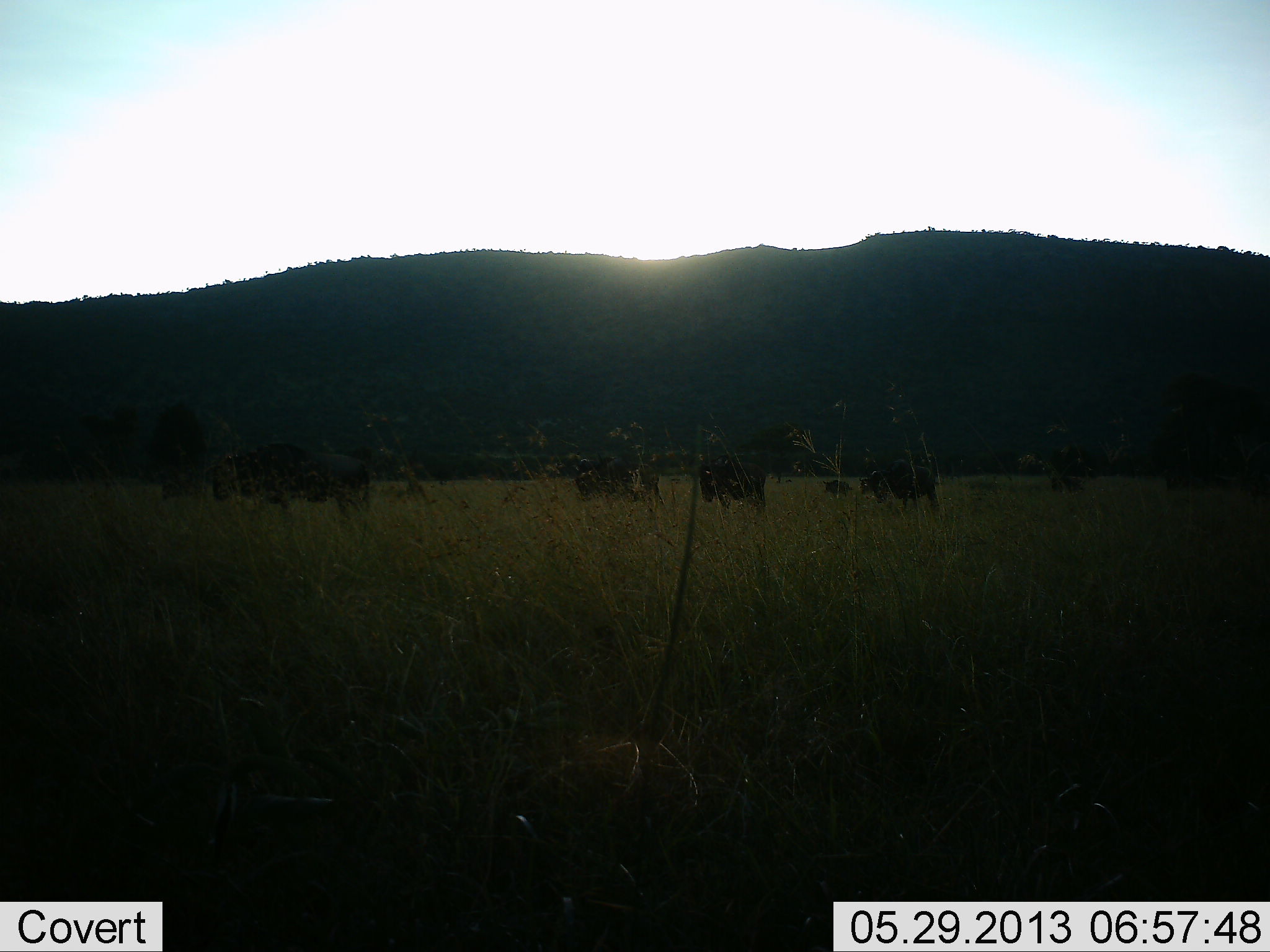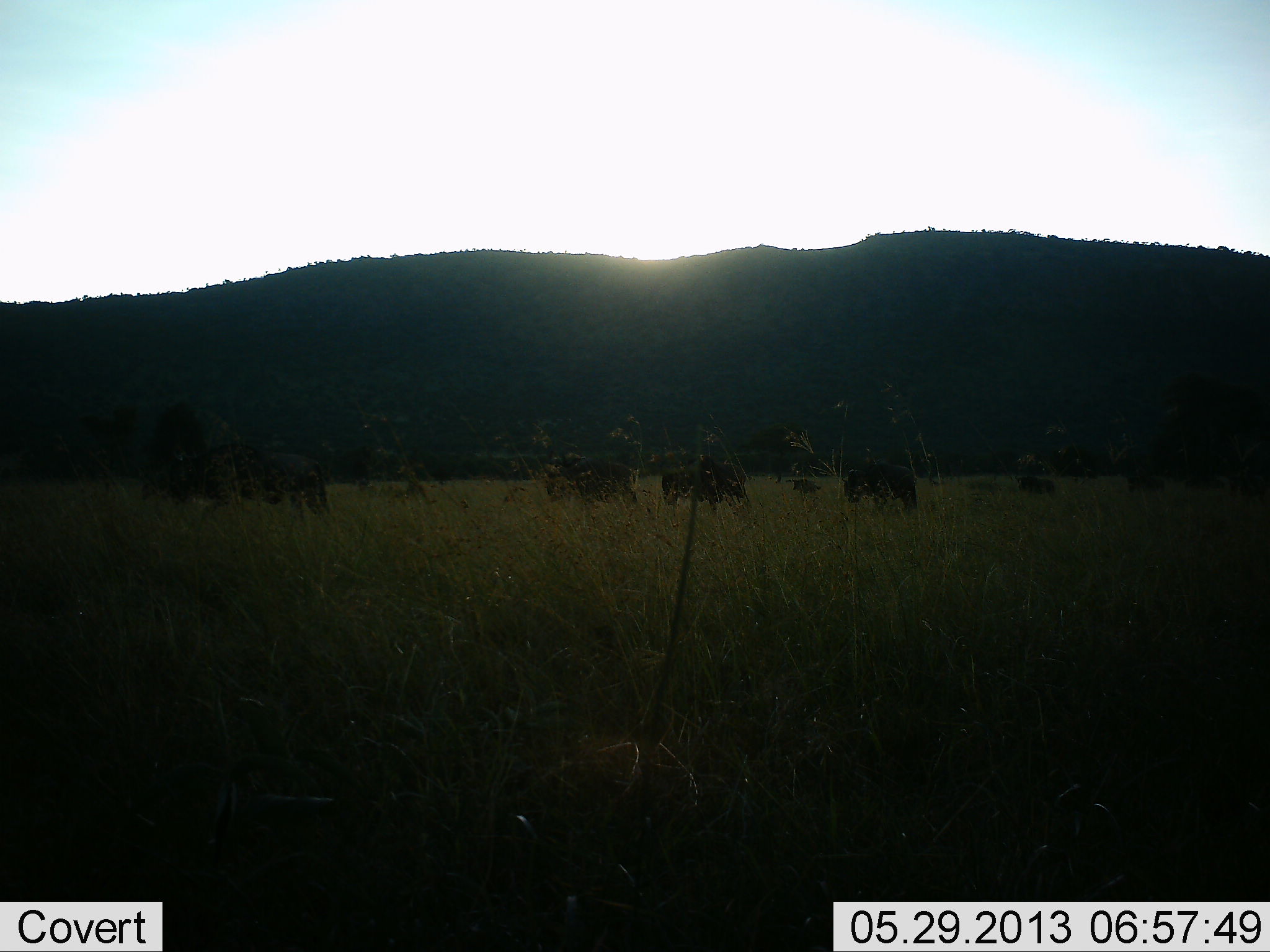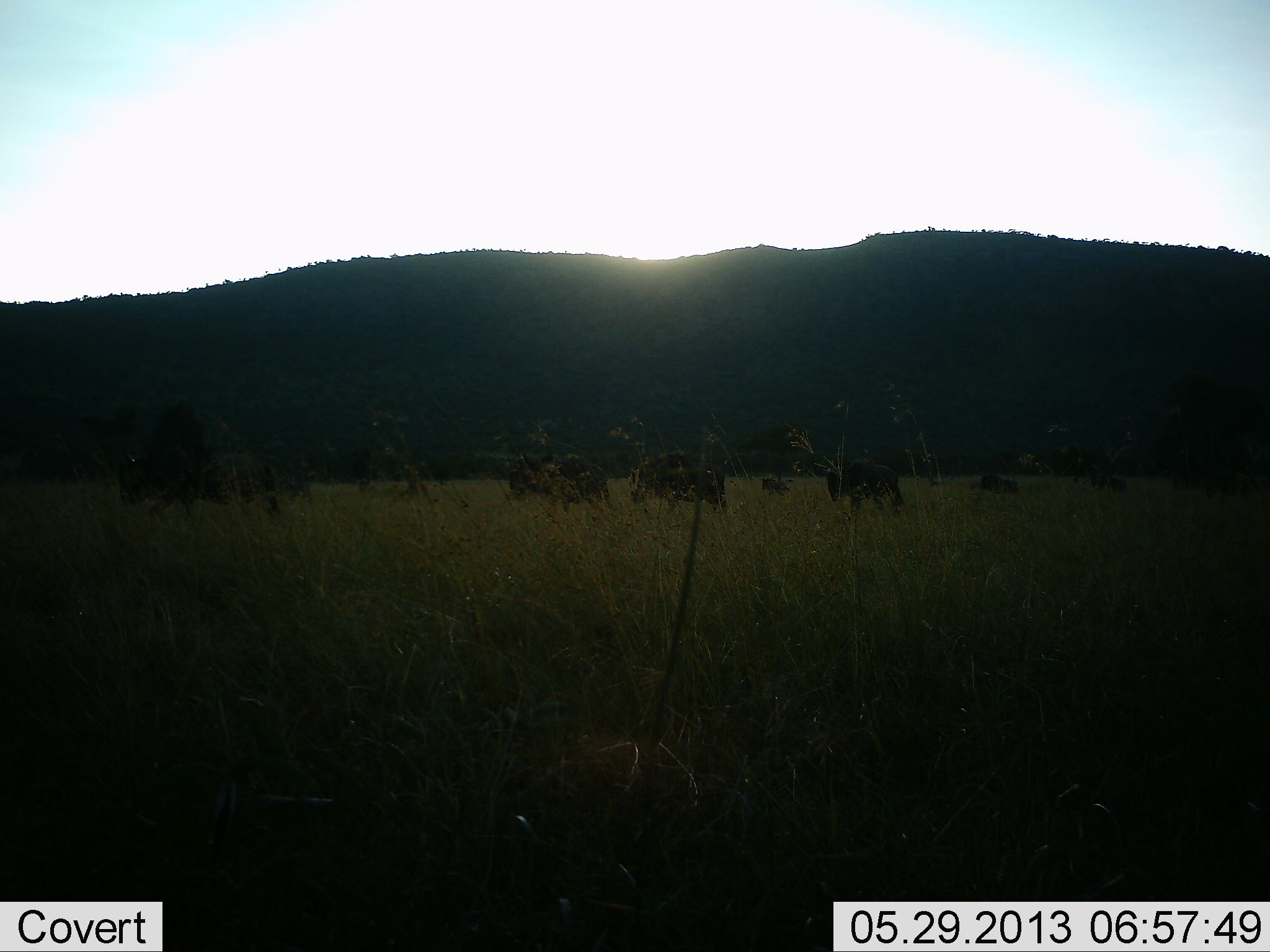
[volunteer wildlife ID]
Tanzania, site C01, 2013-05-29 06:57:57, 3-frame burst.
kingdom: Animalia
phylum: Chordata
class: Mammalia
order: Artiodactyla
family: Bovidae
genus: Connochaetes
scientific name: Connochaetes taurinus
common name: blue wildebeest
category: wildebeest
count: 9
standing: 5%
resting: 0%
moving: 95%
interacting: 0%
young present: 5%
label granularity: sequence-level